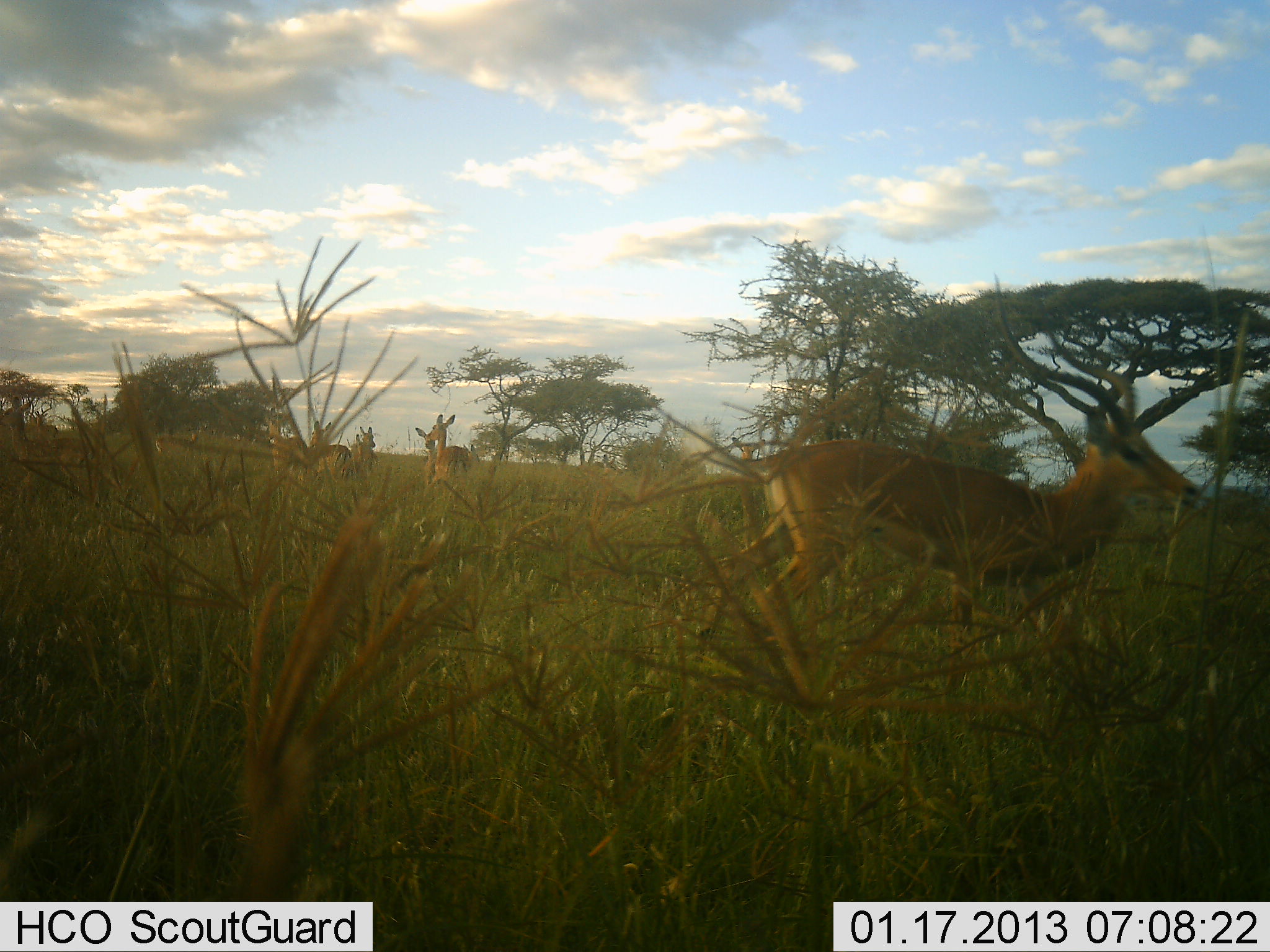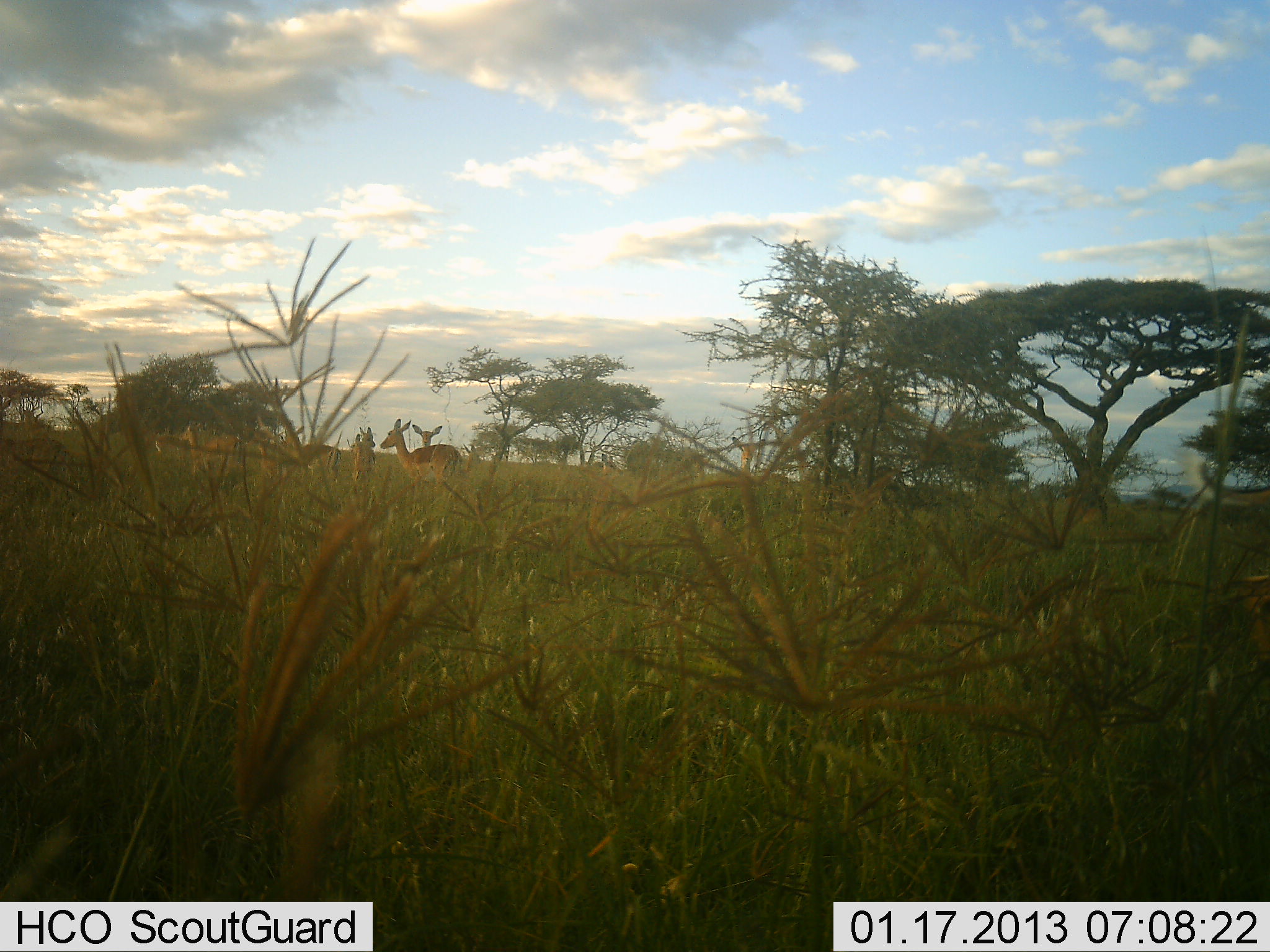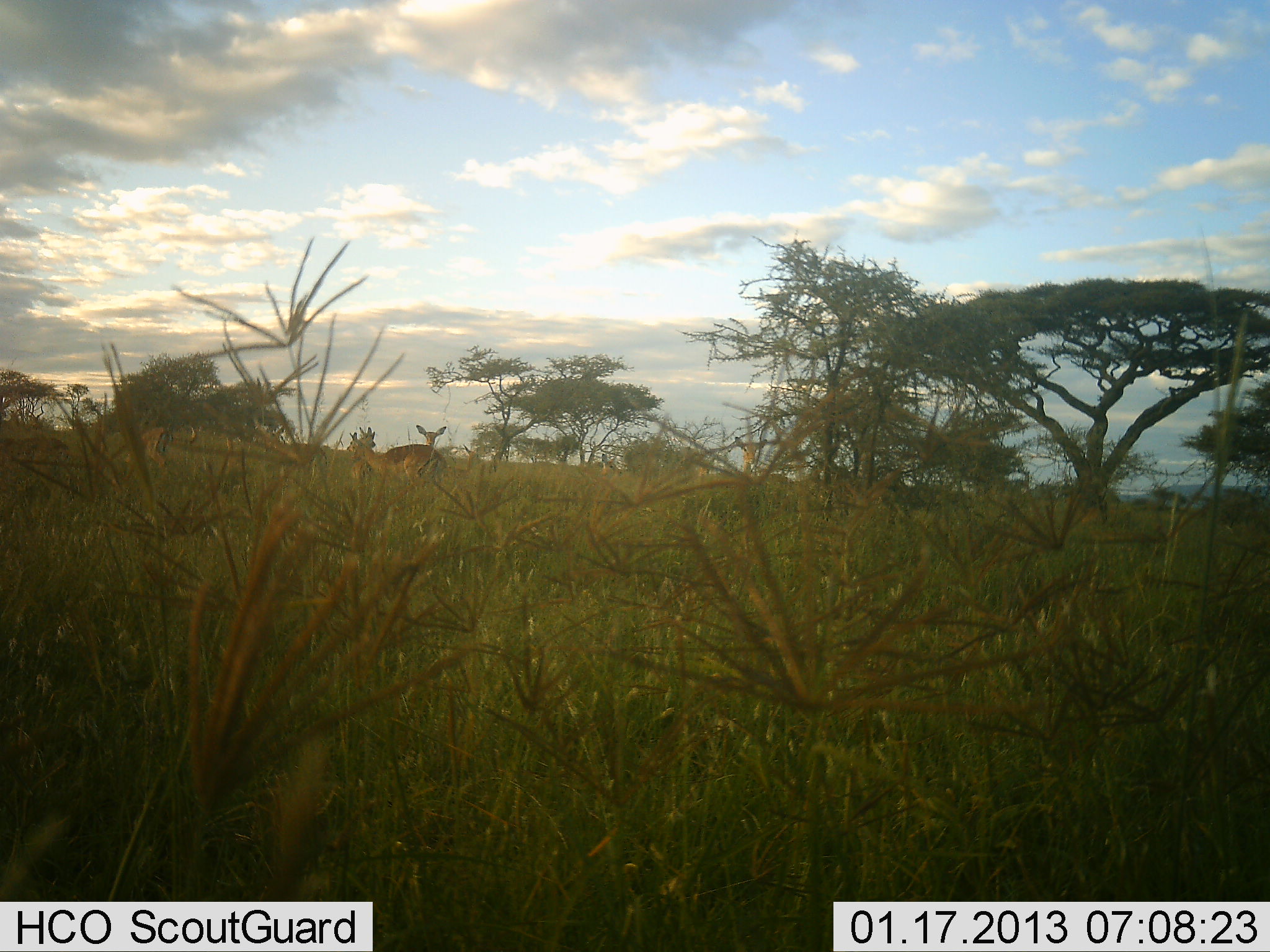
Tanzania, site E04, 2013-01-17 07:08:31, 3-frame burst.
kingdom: Animalia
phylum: Chordata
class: Mammalia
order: Artiodactyla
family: Bovidae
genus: Aepyceros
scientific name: Aepyceros melampus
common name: impala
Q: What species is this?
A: Impala (Aepyceros melampus).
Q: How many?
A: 8.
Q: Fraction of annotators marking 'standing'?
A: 71%.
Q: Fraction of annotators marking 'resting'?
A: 0%.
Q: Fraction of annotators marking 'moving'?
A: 95%.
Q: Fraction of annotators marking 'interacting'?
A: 0%.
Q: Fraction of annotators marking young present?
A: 0%.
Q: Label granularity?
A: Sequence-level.